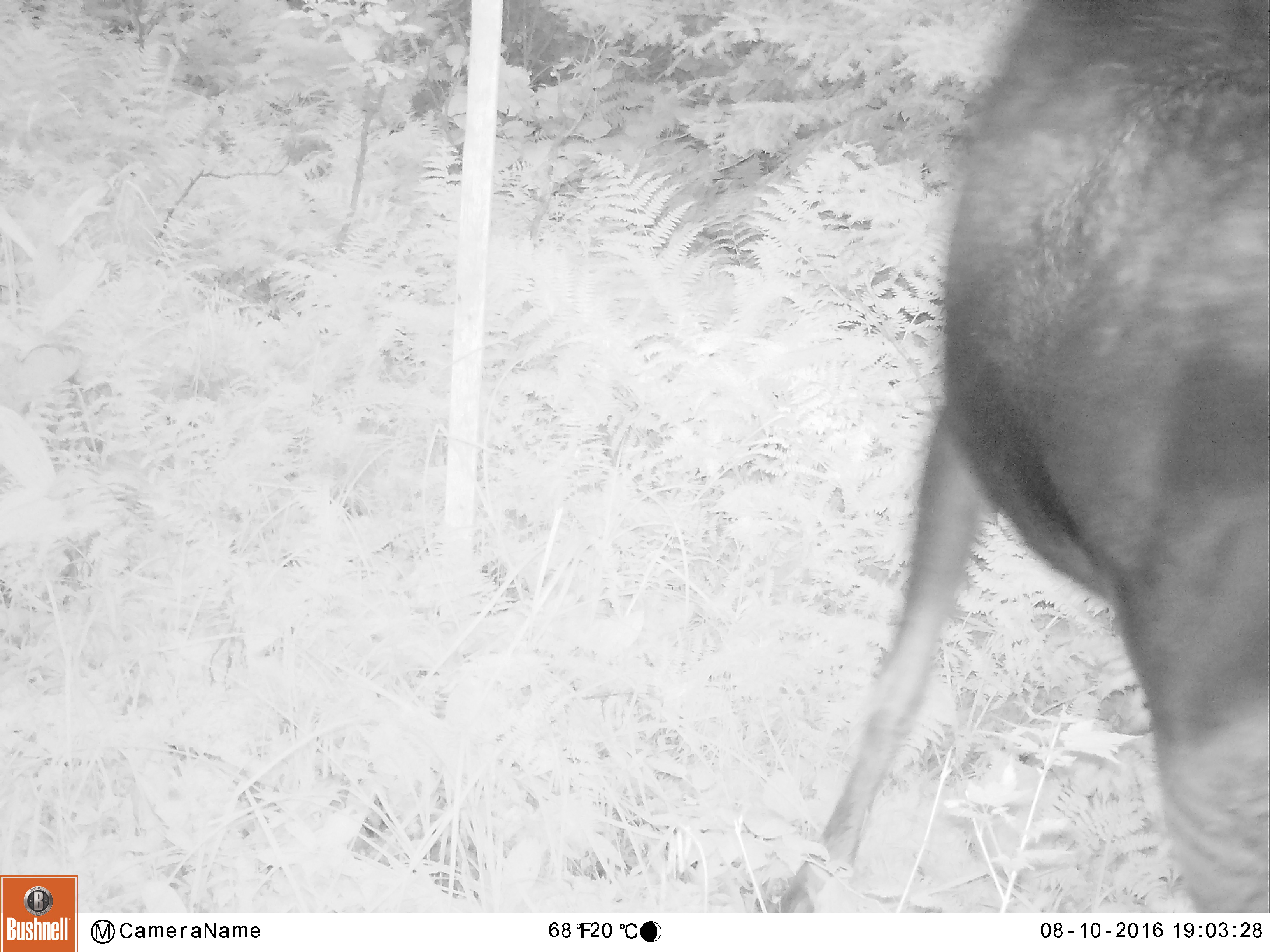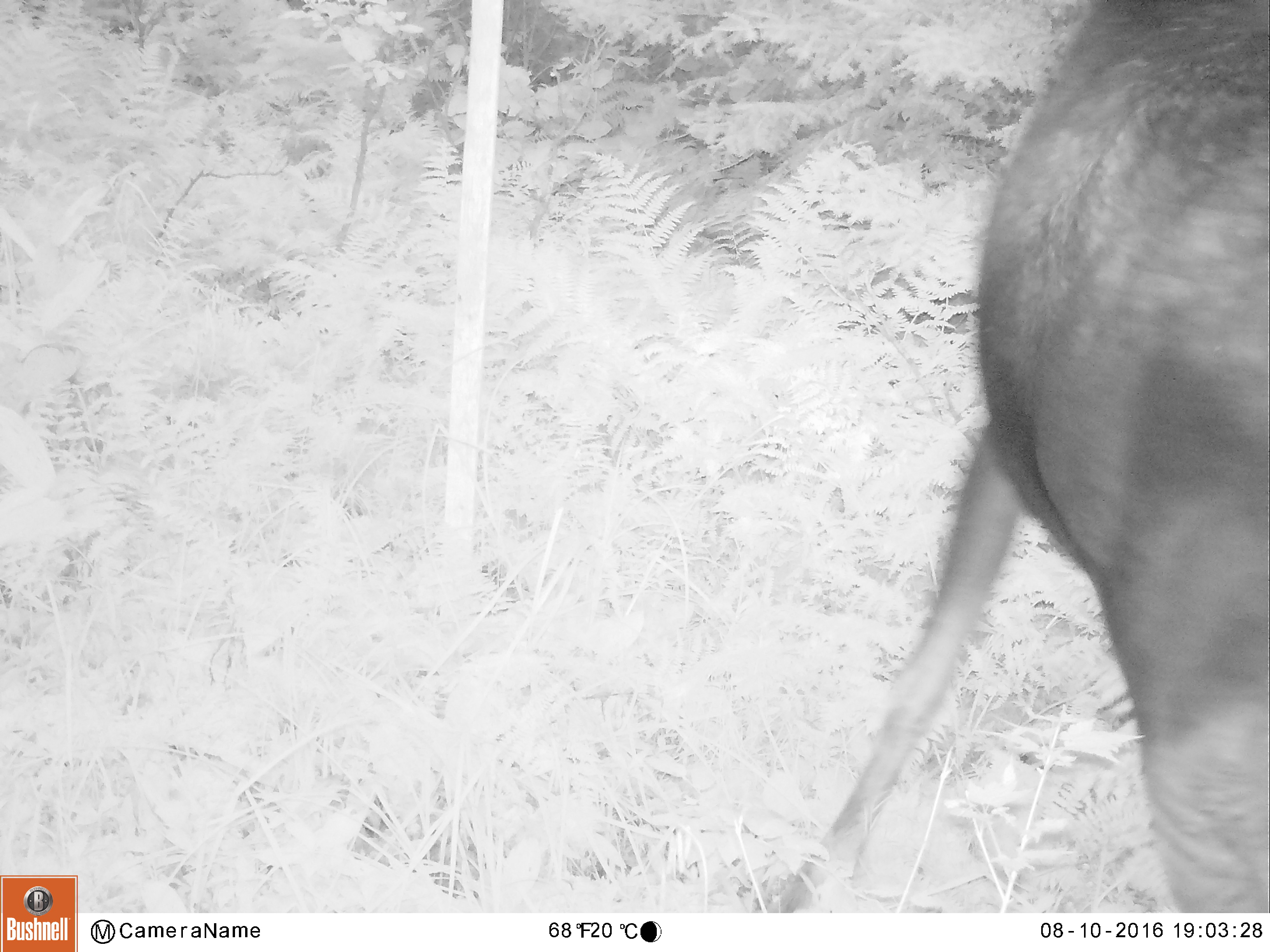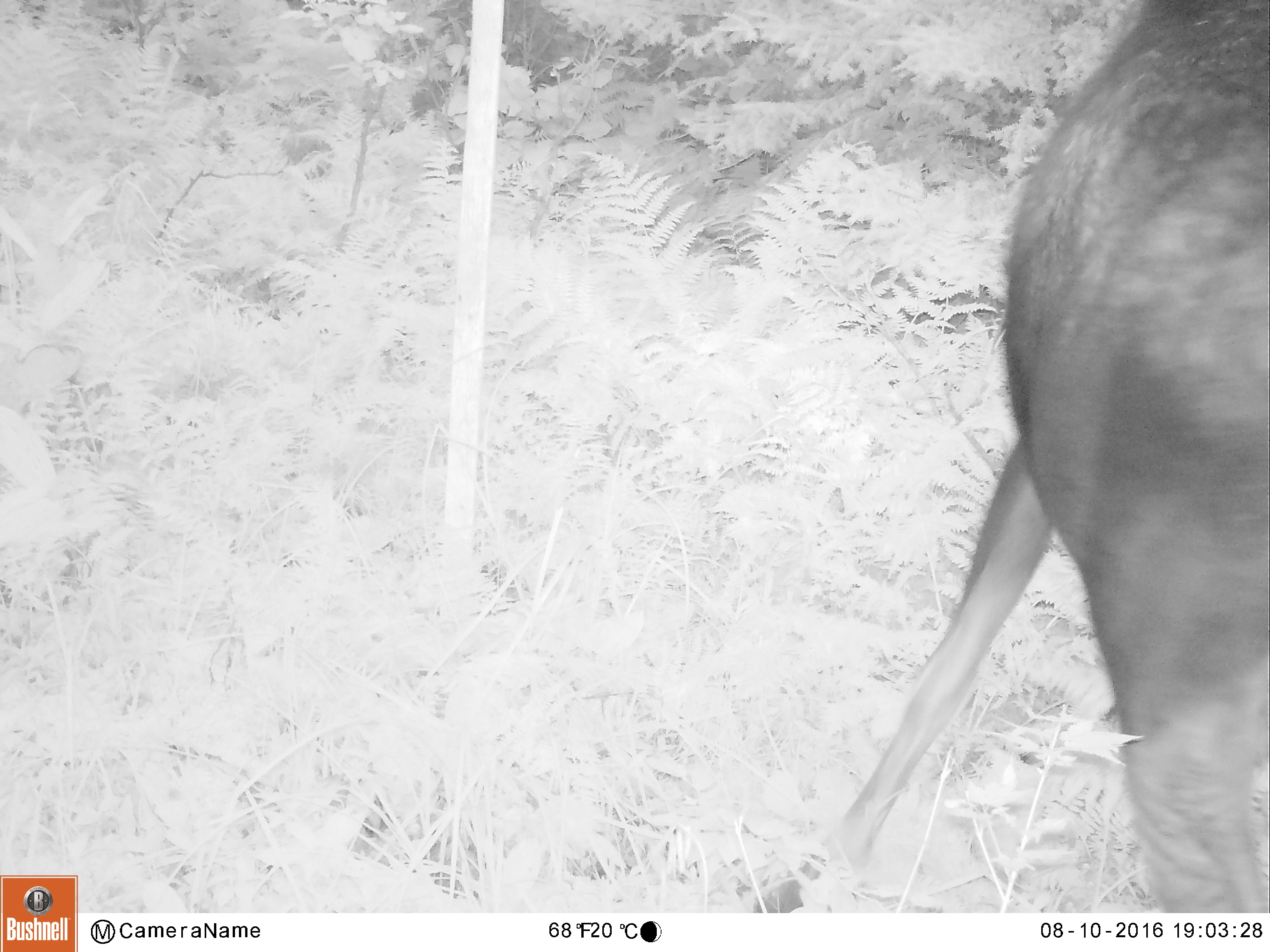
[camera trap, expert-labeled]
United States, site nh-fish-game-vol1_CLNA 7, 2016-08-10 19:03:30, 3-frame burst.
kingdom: Animalia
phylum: Chordata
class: Mammalia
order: Artiodactyla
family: Cervidae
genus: Alces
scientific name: Alces alces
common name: moose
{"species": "moose (Alces alces)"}